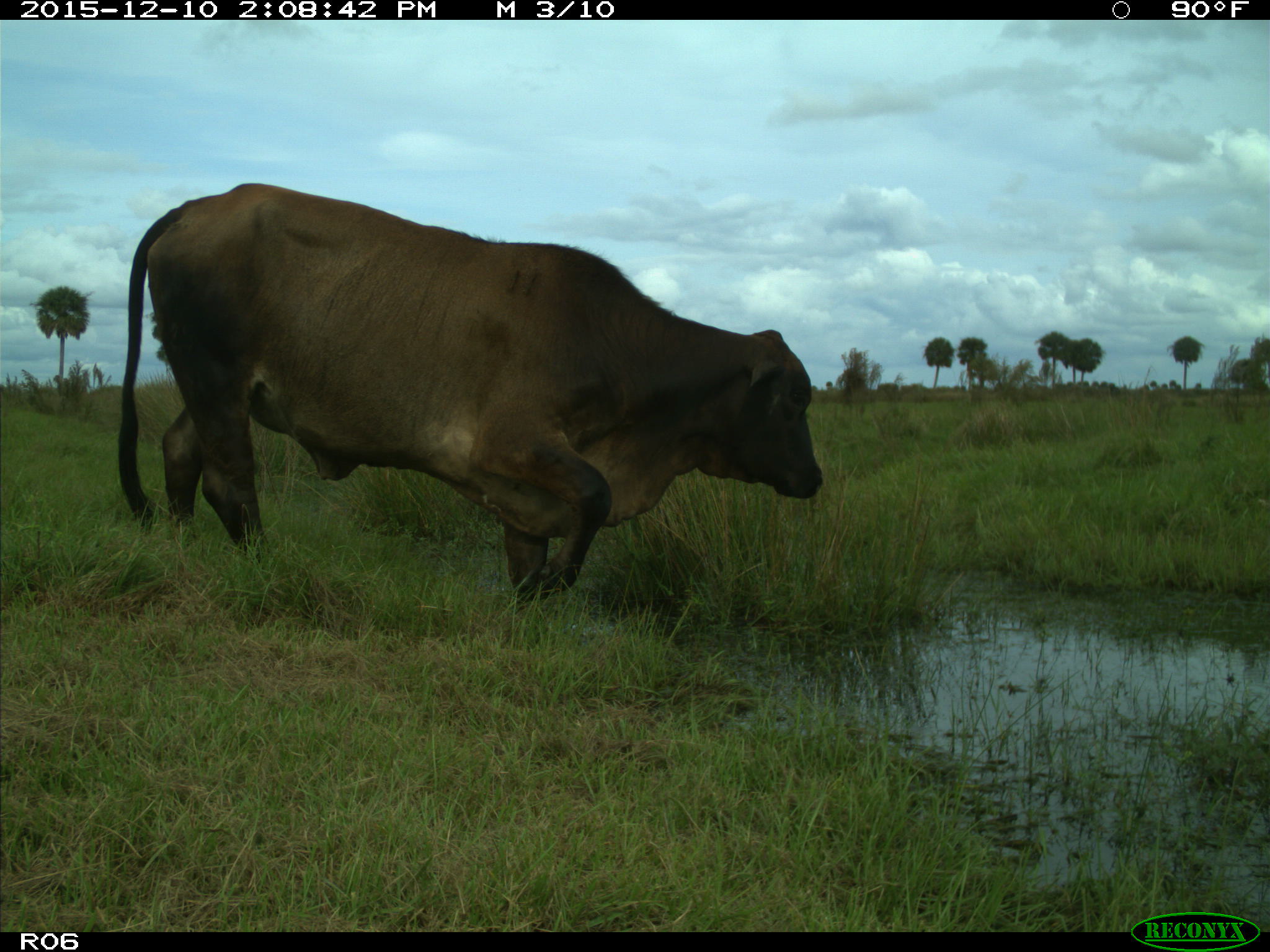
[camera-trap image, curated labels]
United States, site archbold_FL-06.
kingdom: Animalia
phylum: Chordata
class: Mammalia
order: Artiodactyla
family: Bovidae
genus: Bos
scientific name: Bos taurus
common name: domestic cow